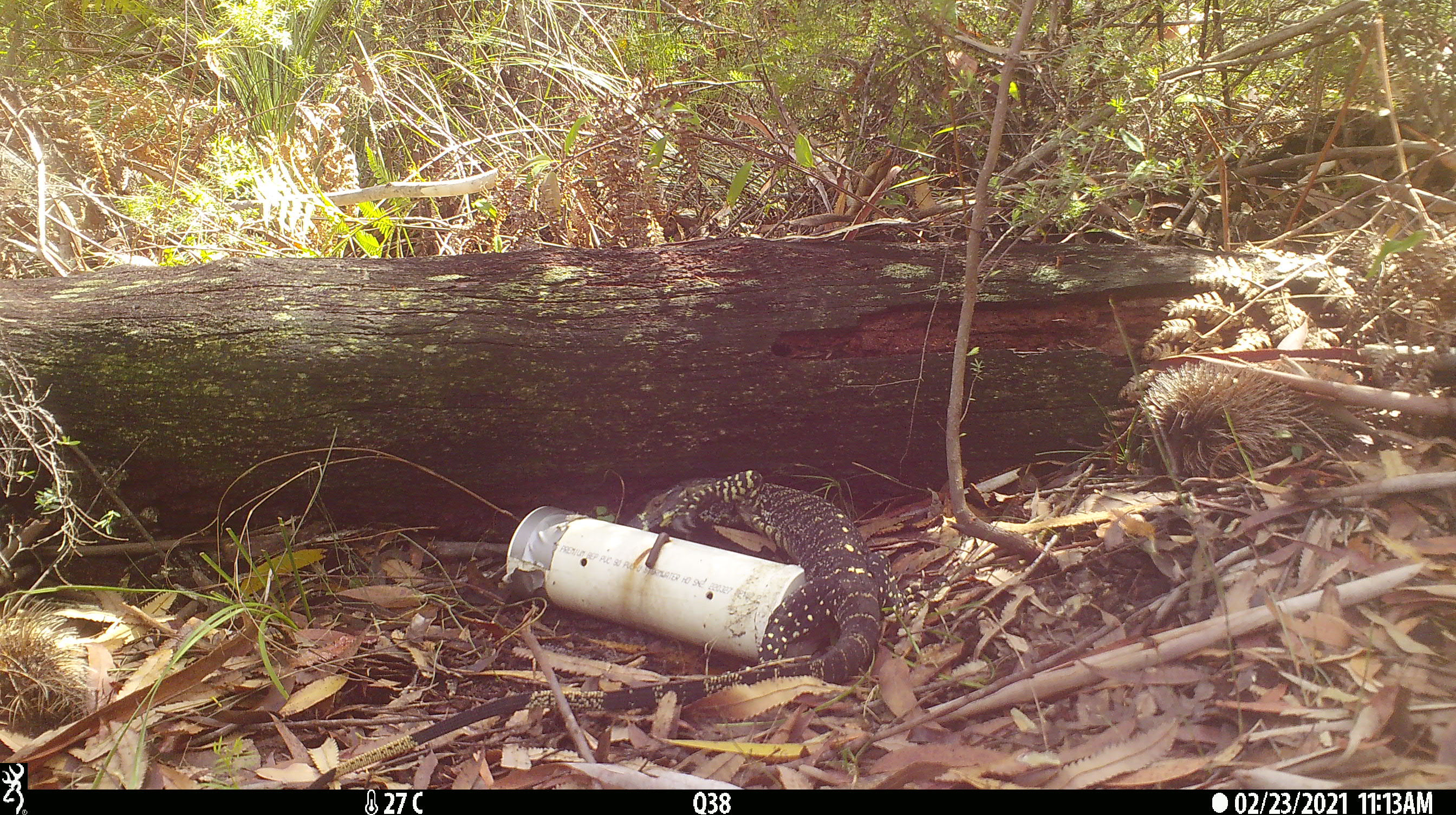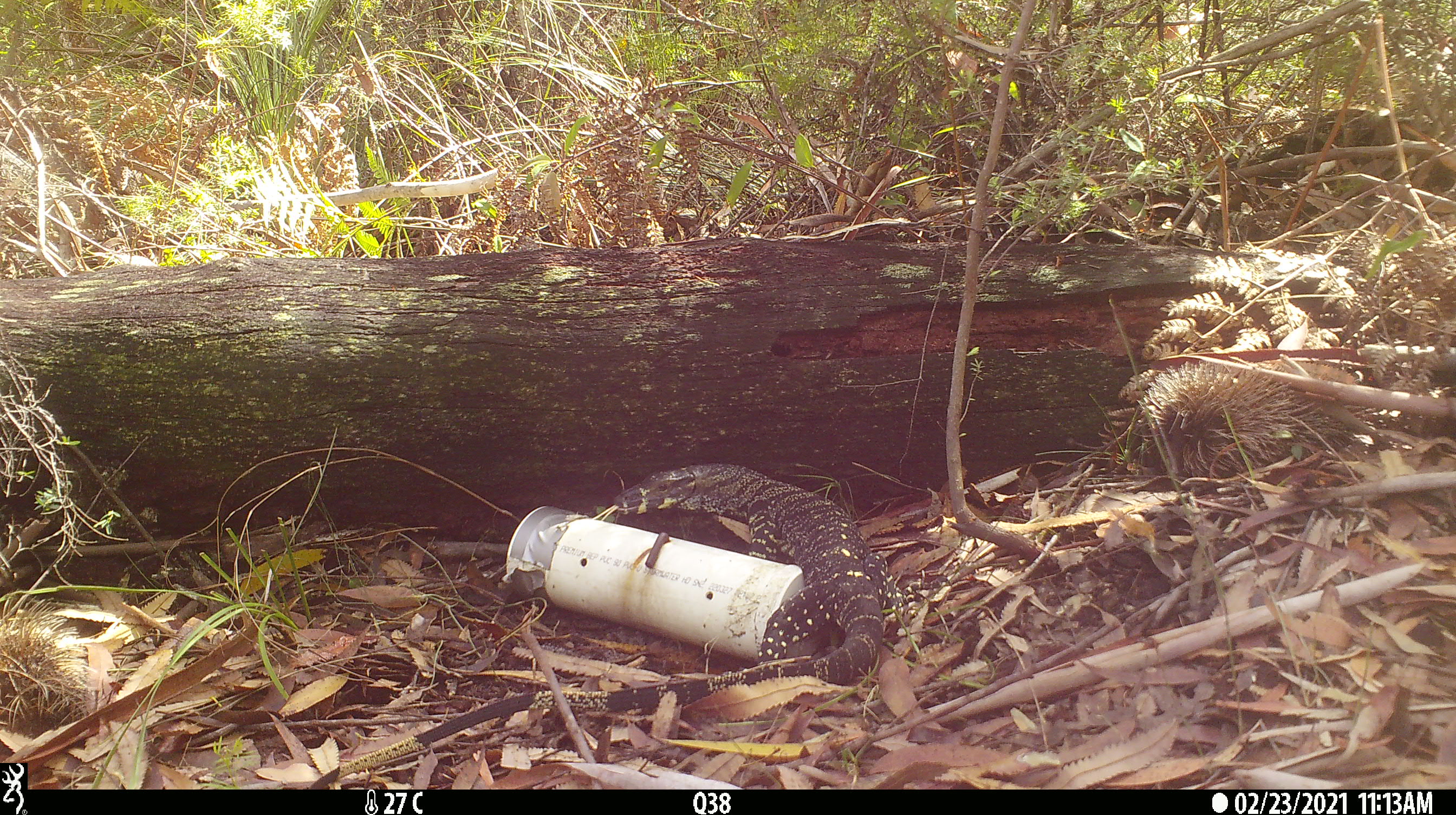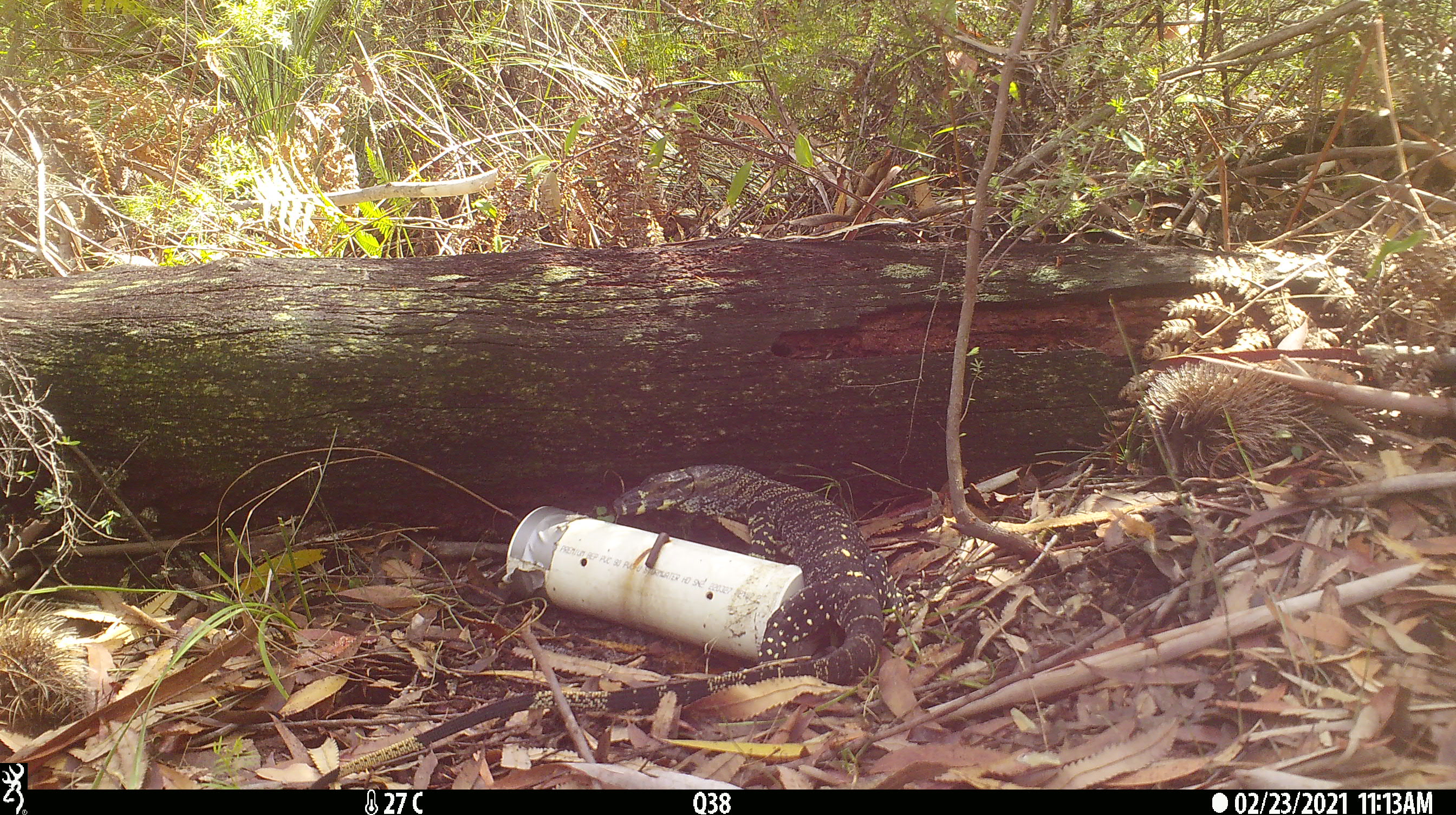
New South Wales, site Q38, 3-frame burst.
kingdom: Animalia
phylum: Chordata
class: Reptilia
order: Squamata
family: Varanidae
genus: Varanus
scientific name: Varanus varius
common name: lace monitor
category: goanna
Goanna (lace monitor) (Varanus varius).